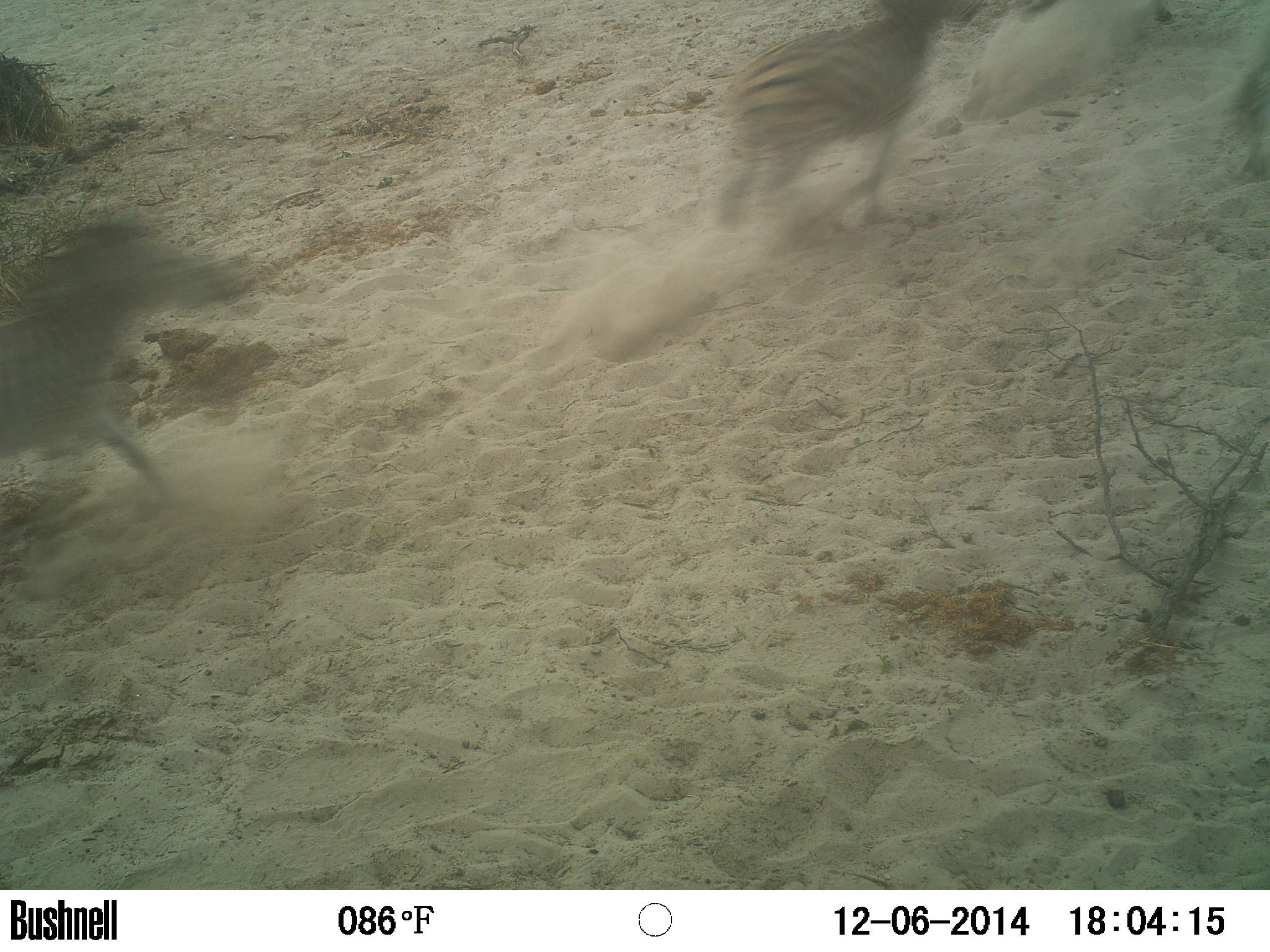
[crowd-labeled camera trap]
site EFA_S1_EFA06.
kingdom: Animalia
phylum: Chordata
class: Mammalia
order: Perissodactyla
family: Equidae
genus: Equus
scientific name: Equus quagga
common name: plains zebra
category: zebraplains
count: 3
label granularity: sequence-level